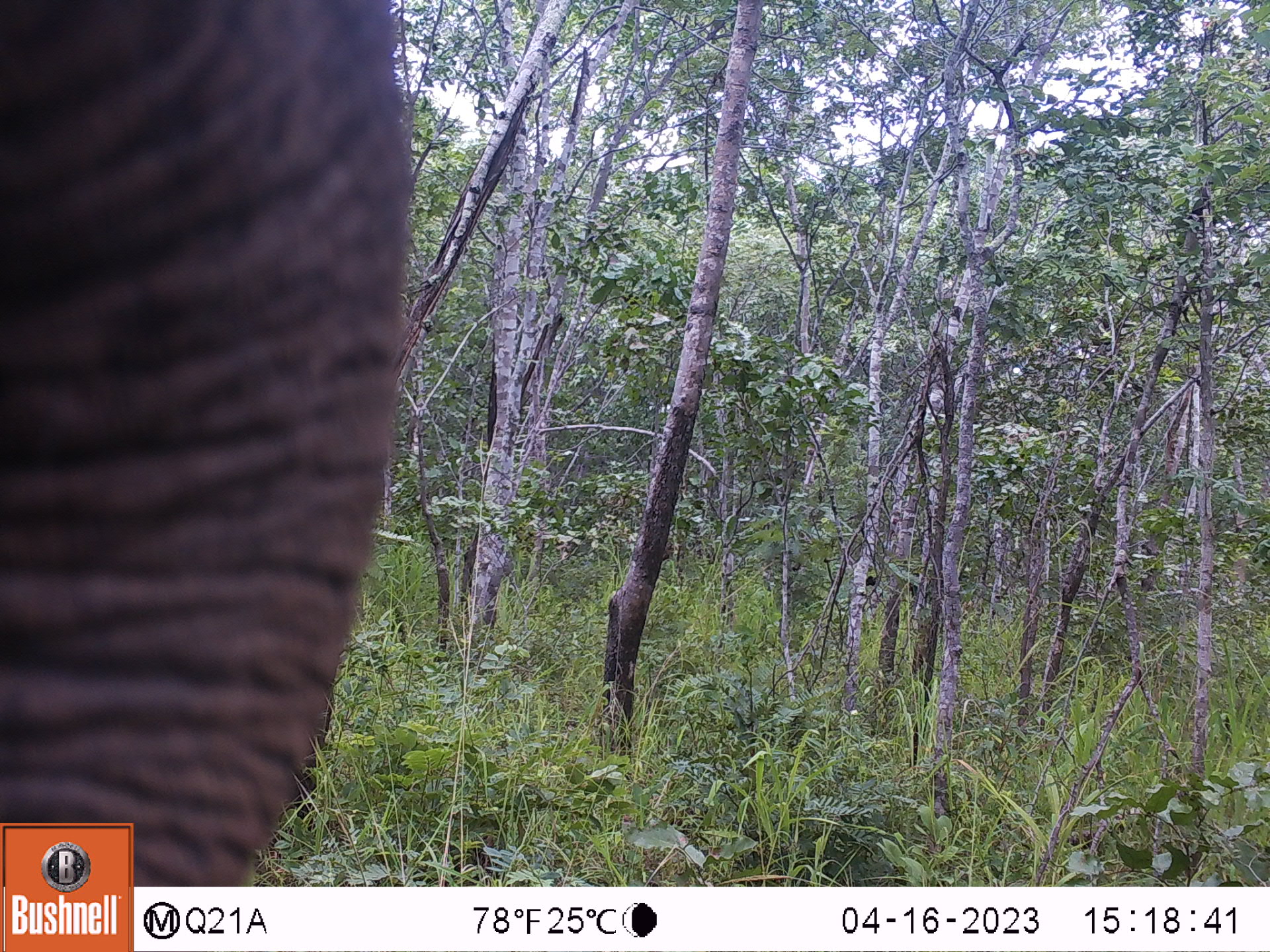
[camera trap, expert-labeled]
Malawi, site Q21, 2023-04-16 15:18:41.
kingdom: Animalia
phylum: Chordata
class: Mammalia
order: Proboscidea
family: Elephantidae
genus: Loxodonta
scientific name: Loxodonta africana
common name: african savanna elephant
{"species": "african savanna elephant (Loxodonta africana)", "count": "1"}